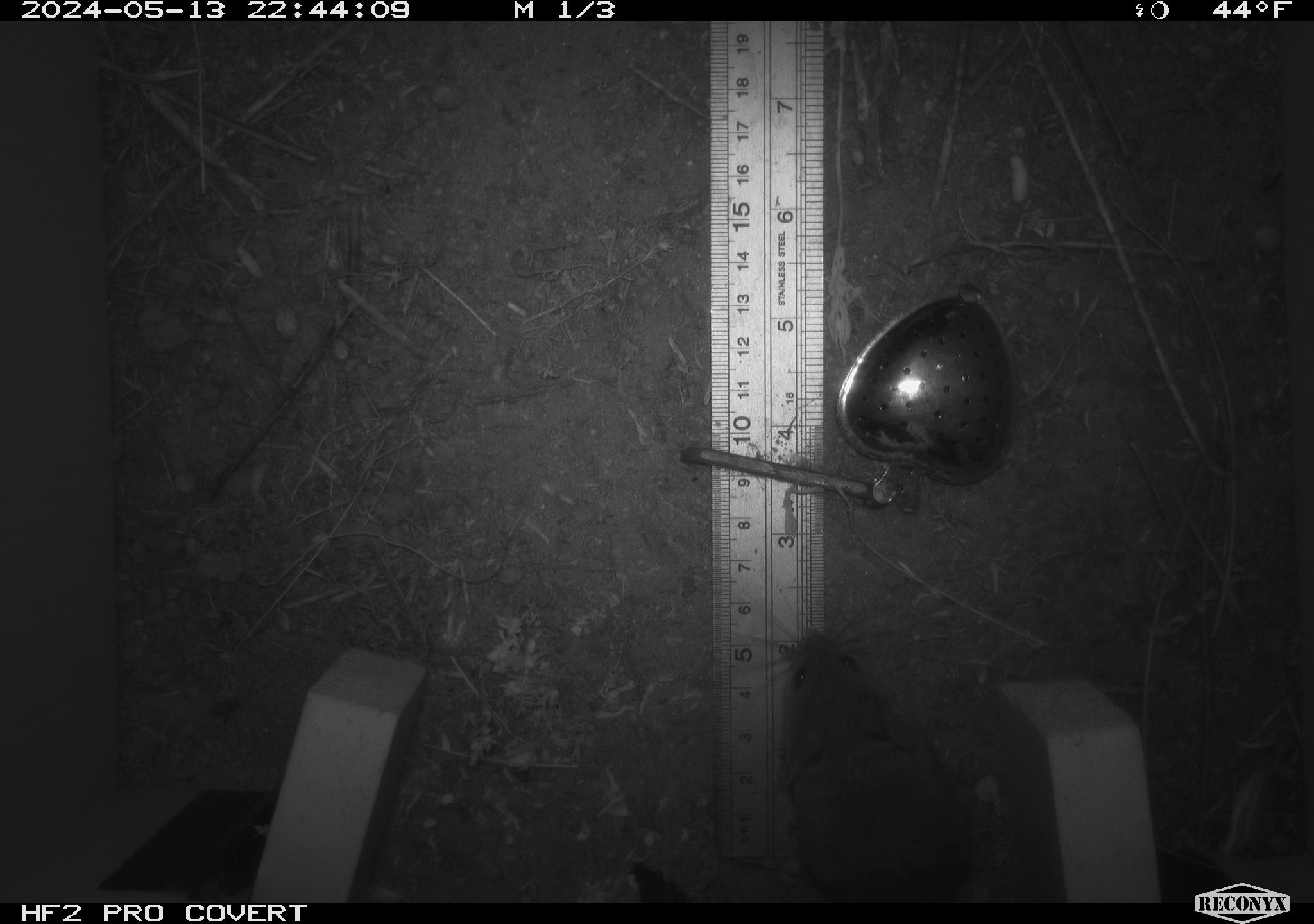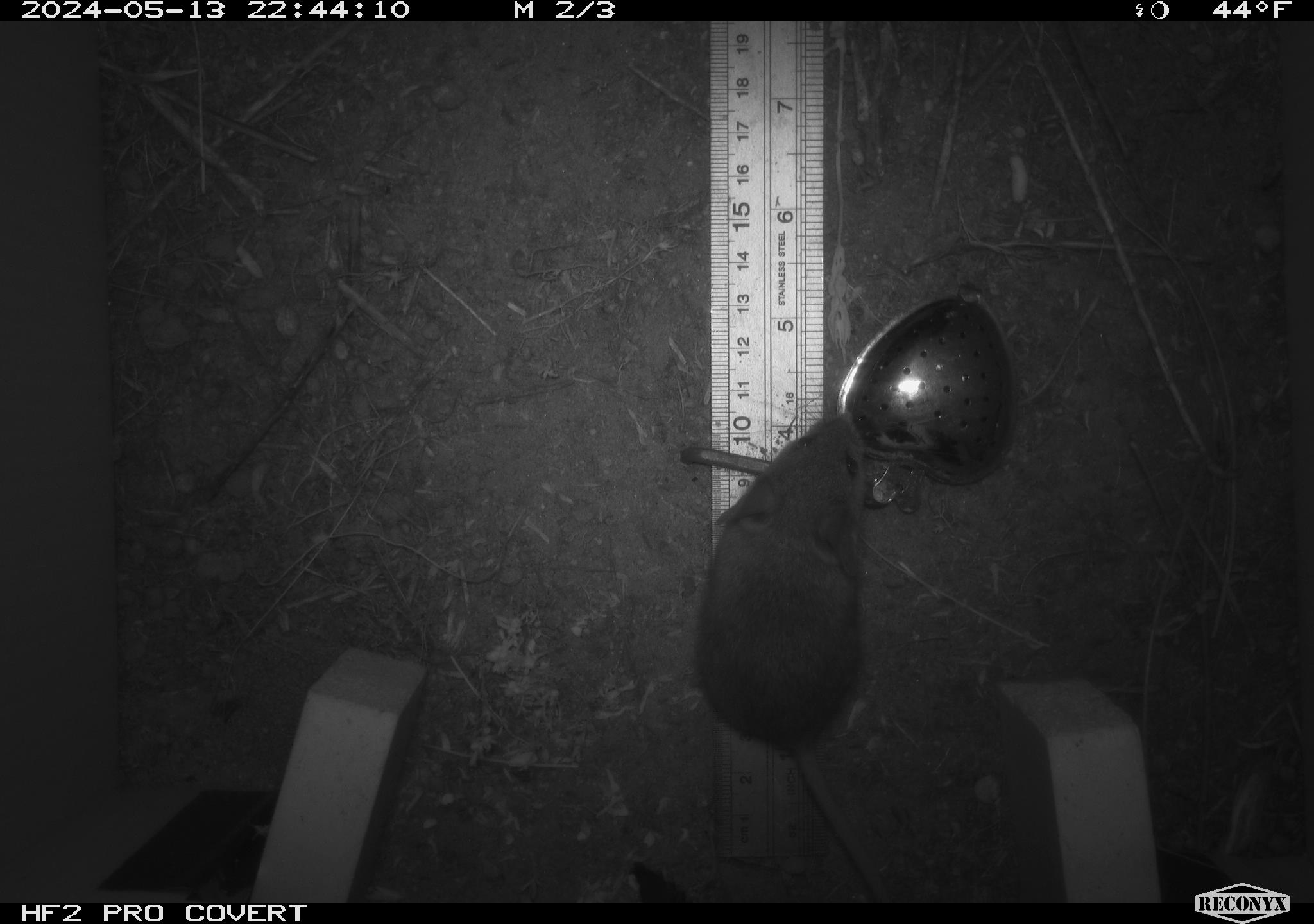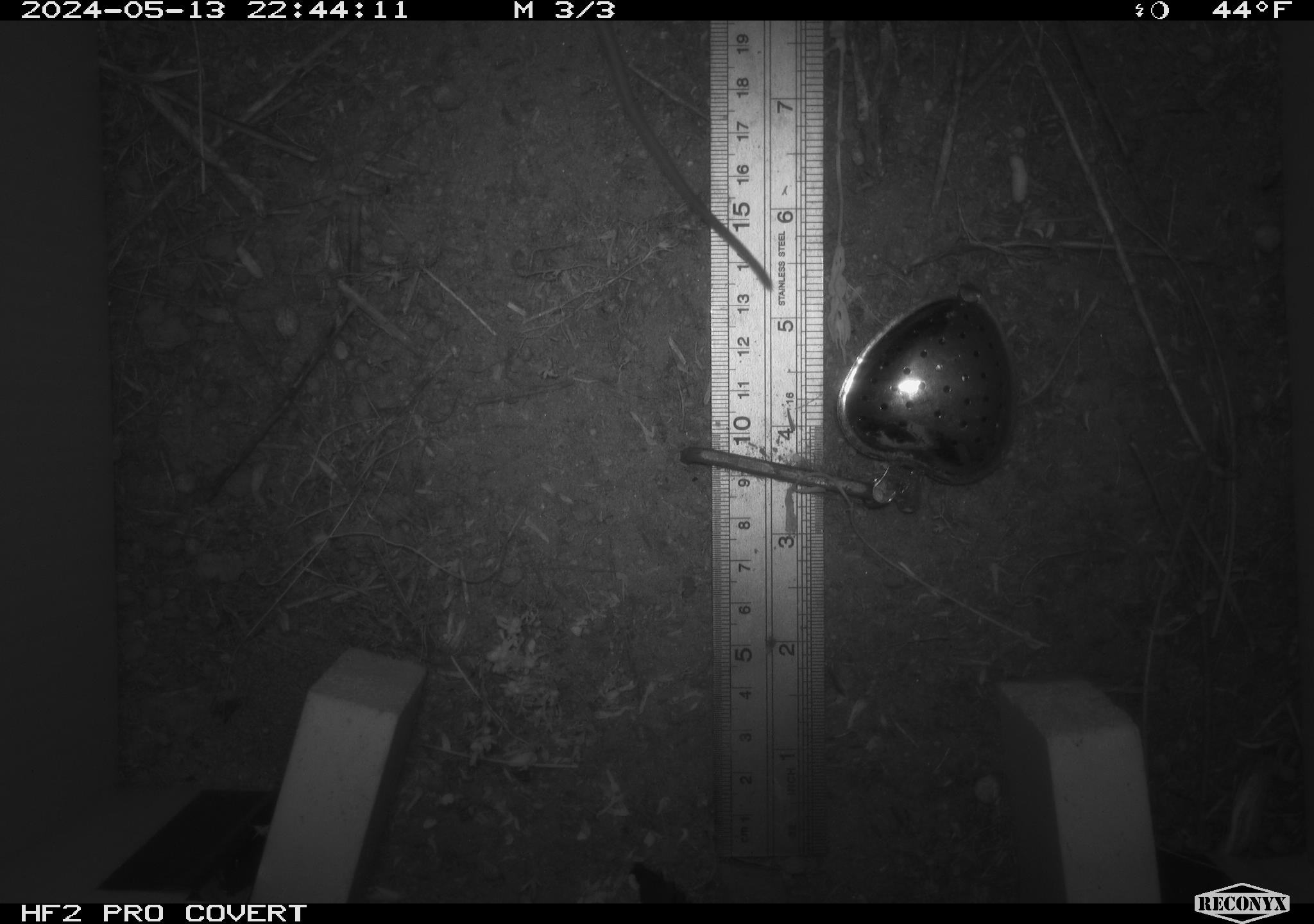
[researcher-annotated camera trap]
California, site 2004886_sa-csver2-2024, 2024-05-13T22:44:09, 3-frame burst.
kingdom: Animalia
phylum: Chordata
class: Mammalia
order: Rodentia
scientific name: Rodentia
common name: rodent